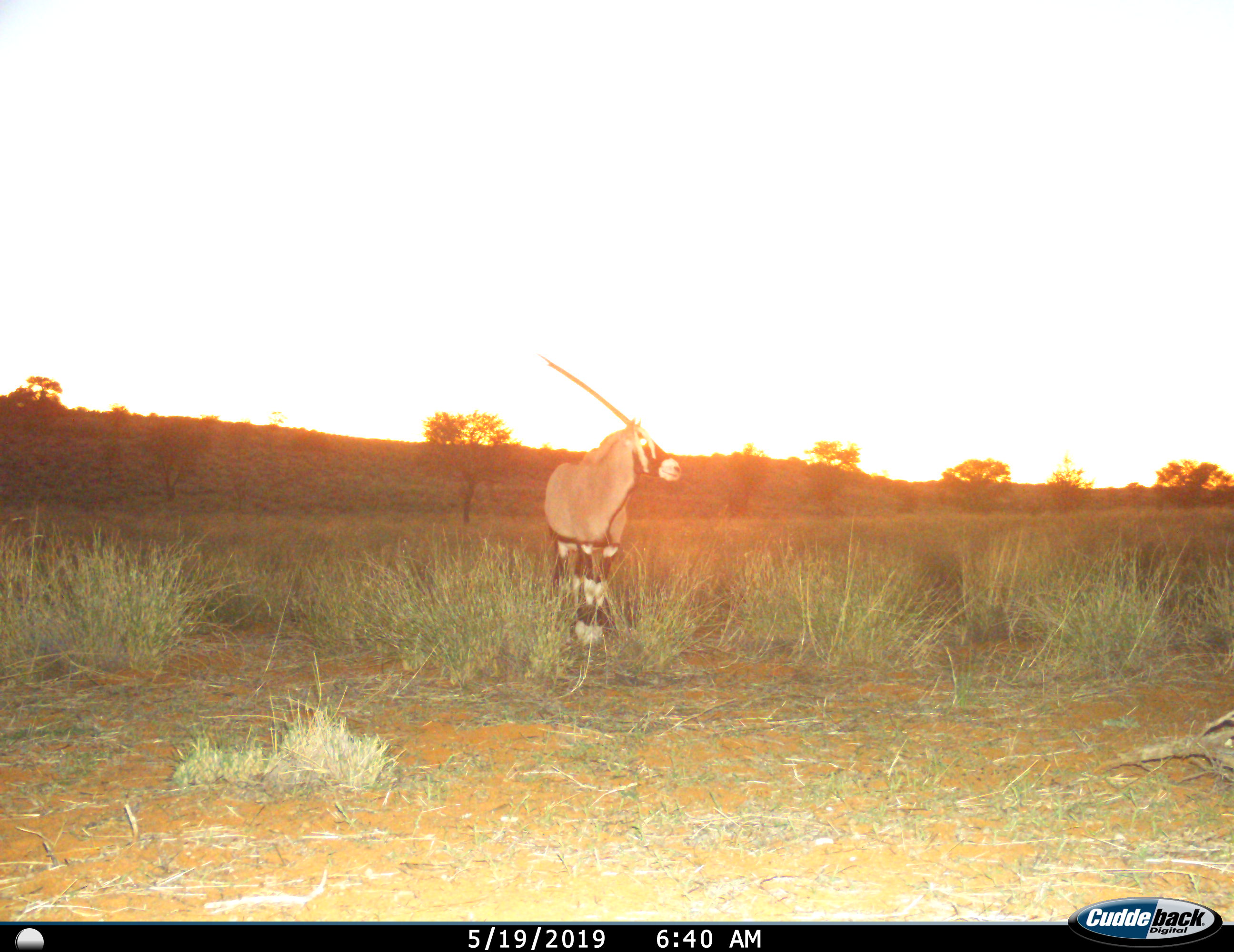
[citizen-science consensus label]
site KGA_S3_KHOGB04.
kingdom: Animalia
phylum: Chordata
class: Mammalia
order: Artiodactyla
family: Bovidae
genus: Oryx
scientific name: Oryx gazella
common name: gemsbok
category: oryx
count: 1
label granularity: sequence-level